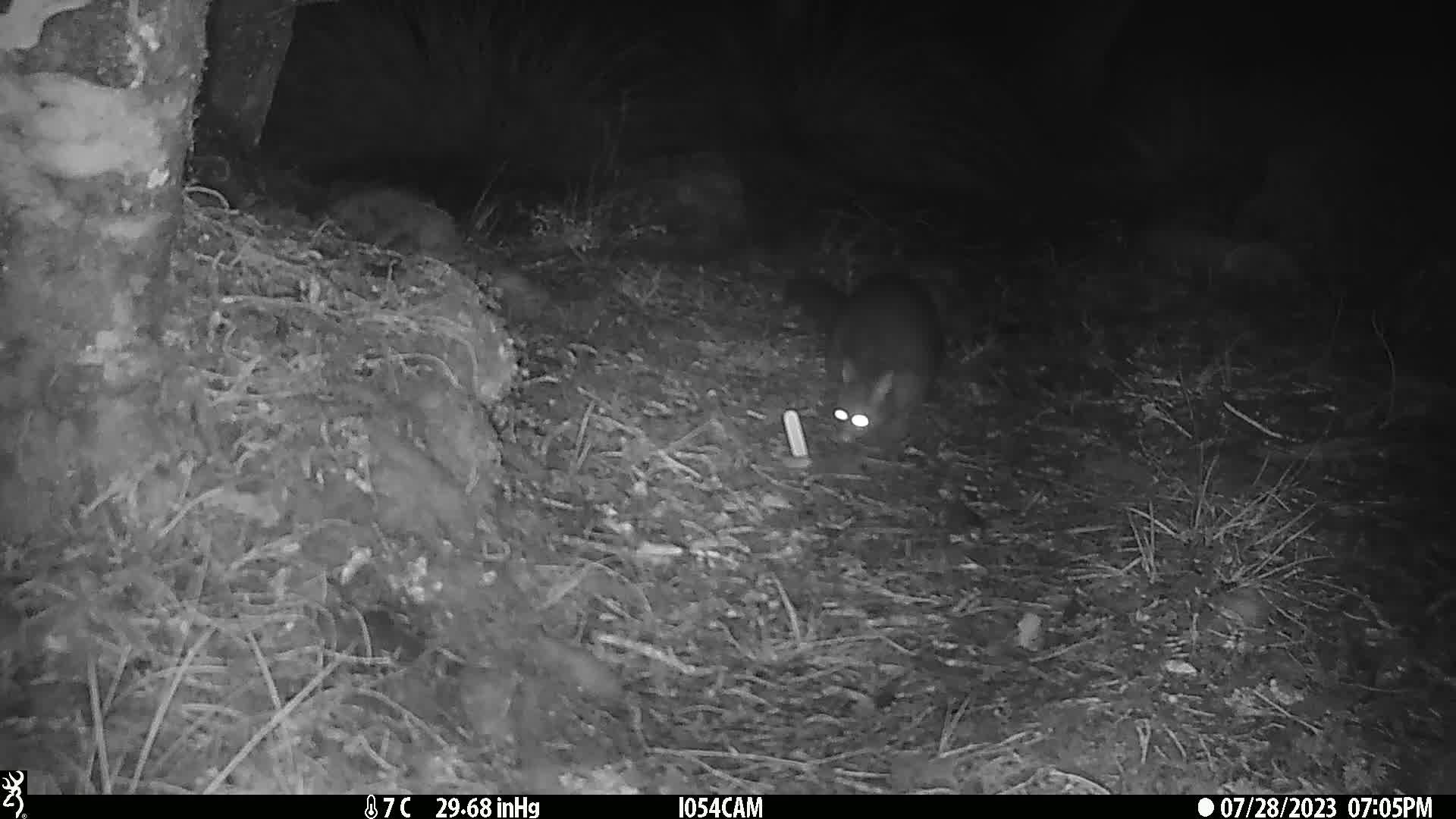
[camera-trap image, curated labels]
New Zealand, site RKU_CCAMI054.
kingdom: Animalia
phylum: Chordata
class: Mammalia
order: Diprotodontia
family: Phalangeridae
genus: Trichosurus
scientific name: Trichosurus vulpecula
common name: common brushtail possum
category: possum